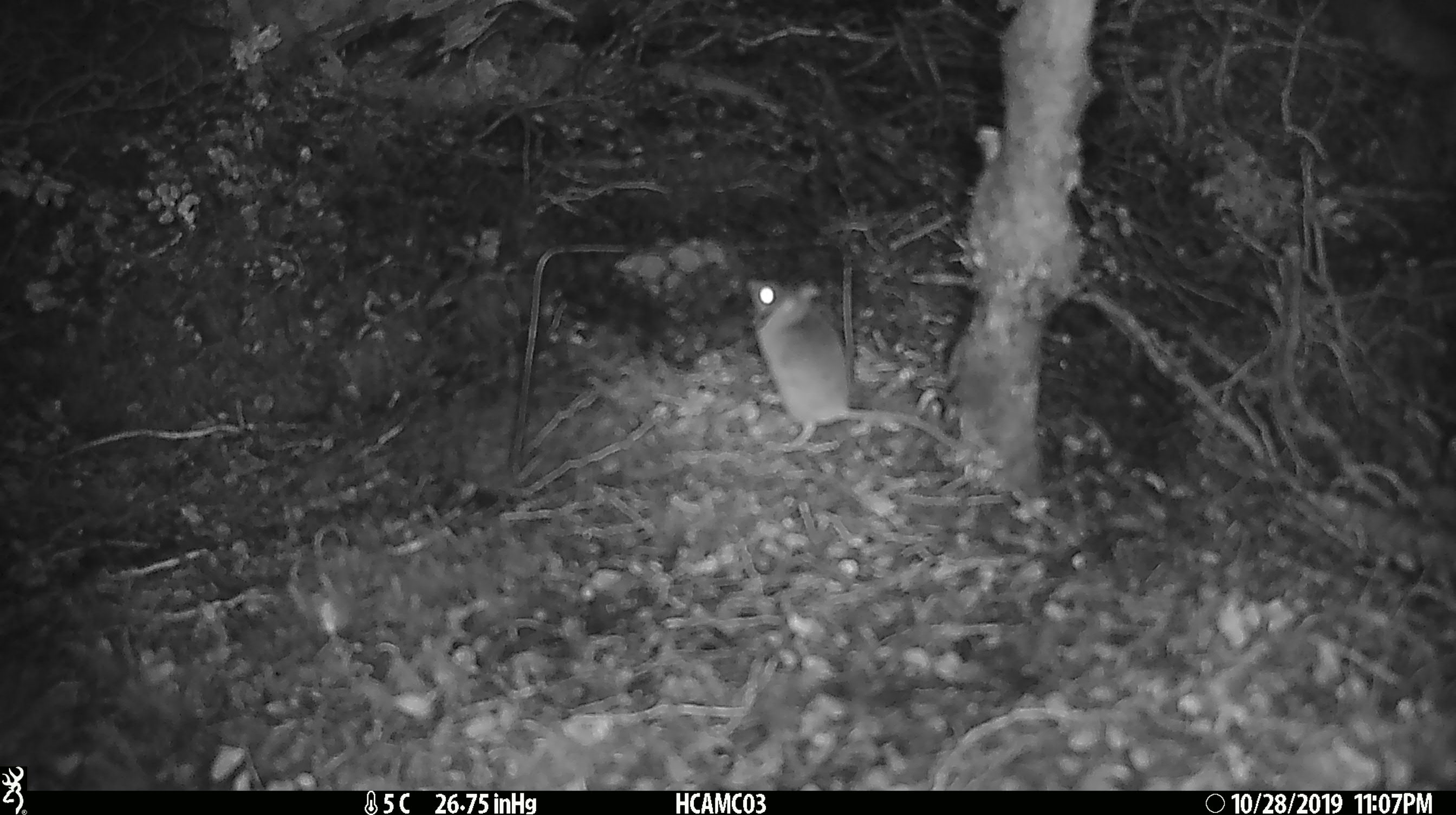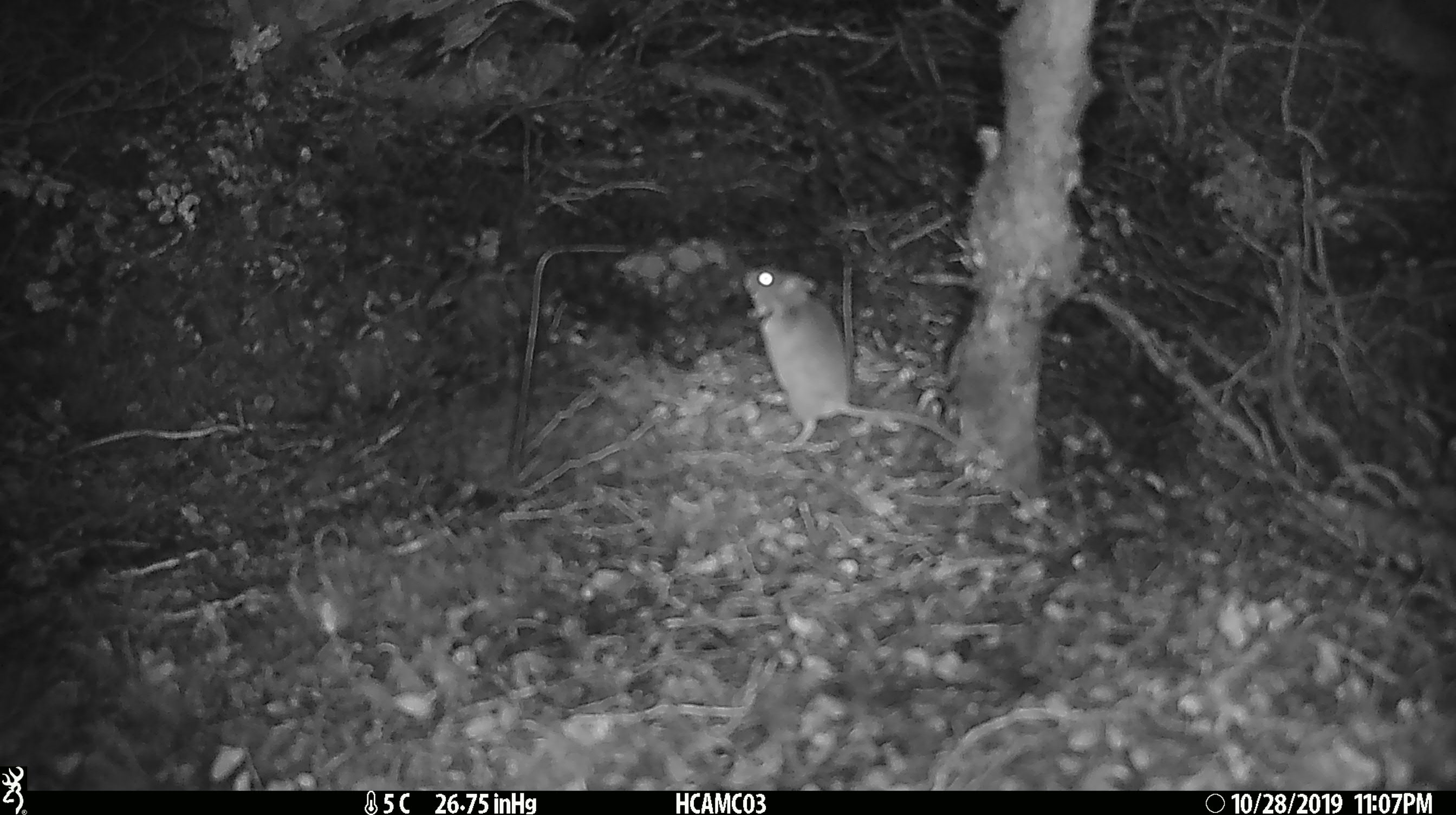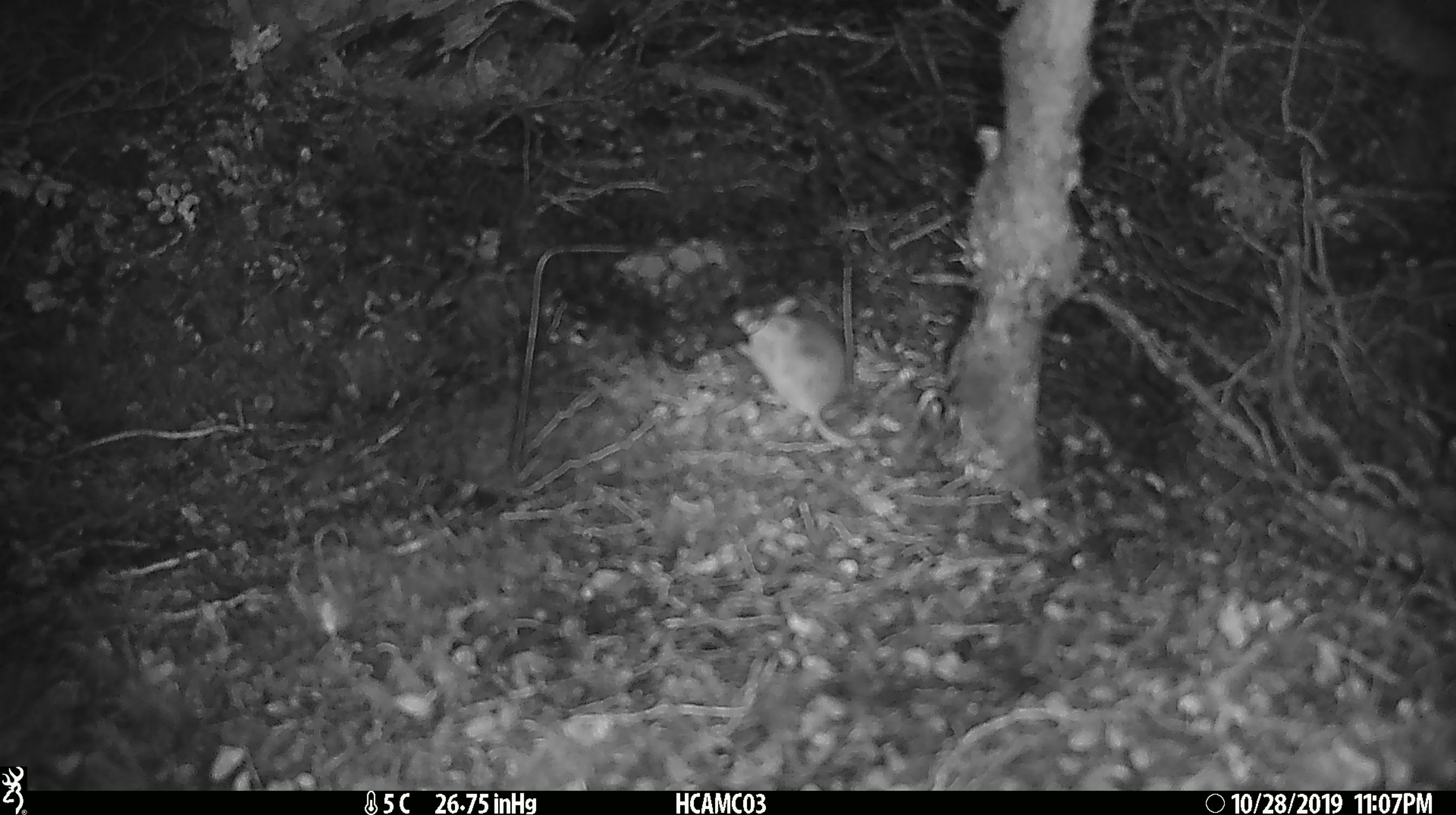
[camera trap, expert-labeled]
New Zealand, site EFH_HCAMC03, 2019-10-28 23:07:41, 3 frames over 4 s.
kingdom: Animalia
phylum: Chordata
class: Mammalia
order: Rodentia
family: Muridae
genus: Mus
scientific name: Mus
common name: mouse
Mouse (Mus).